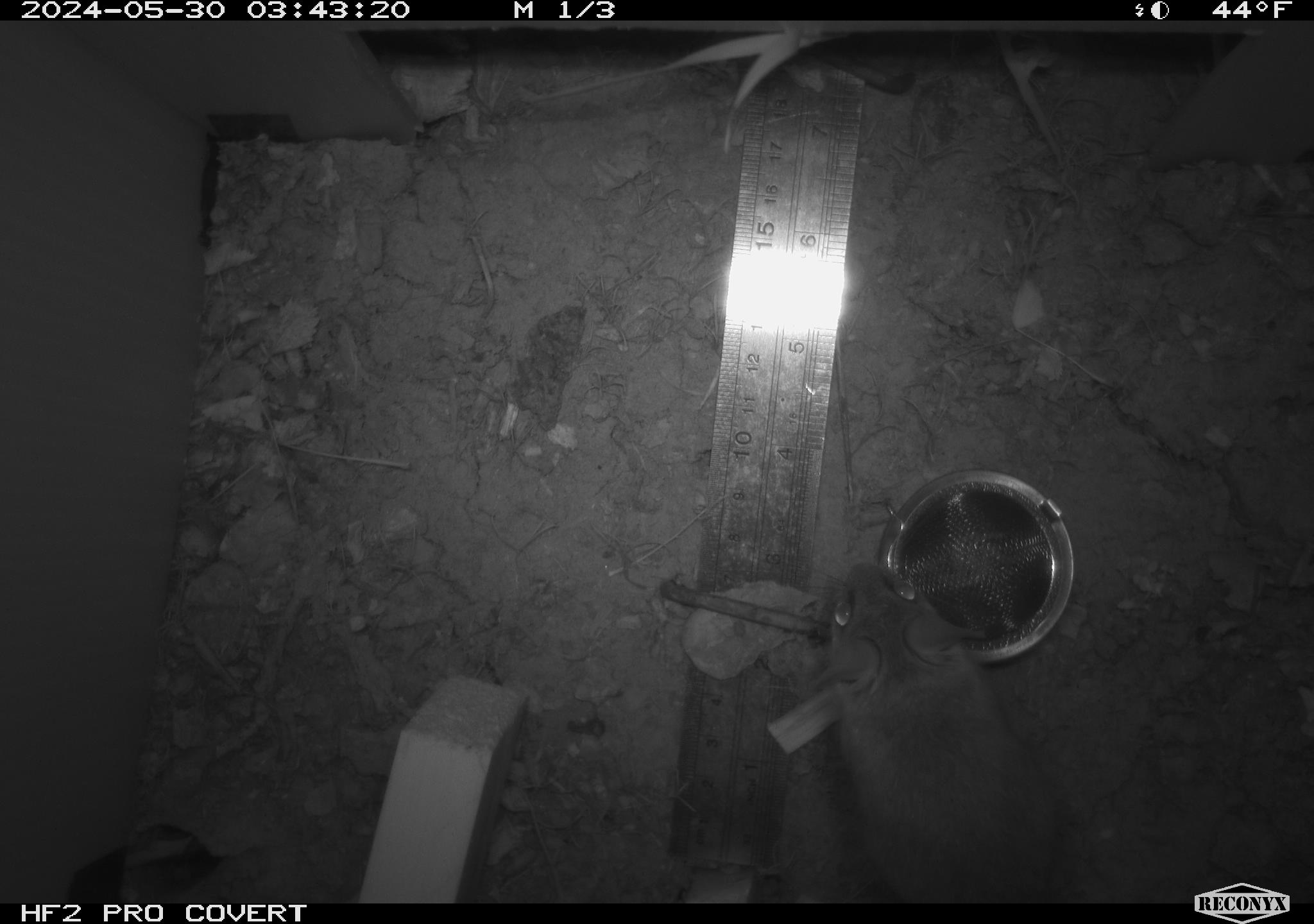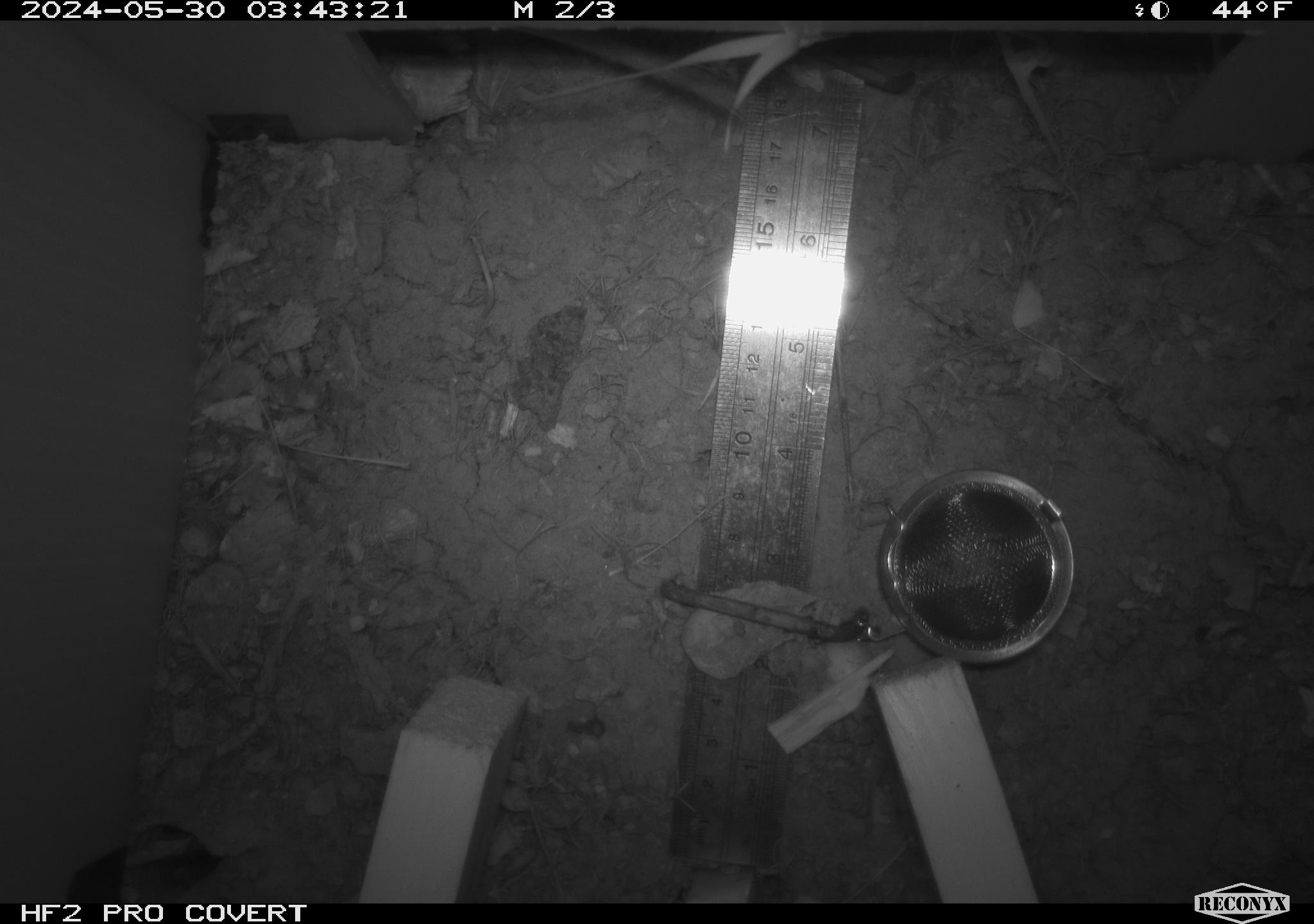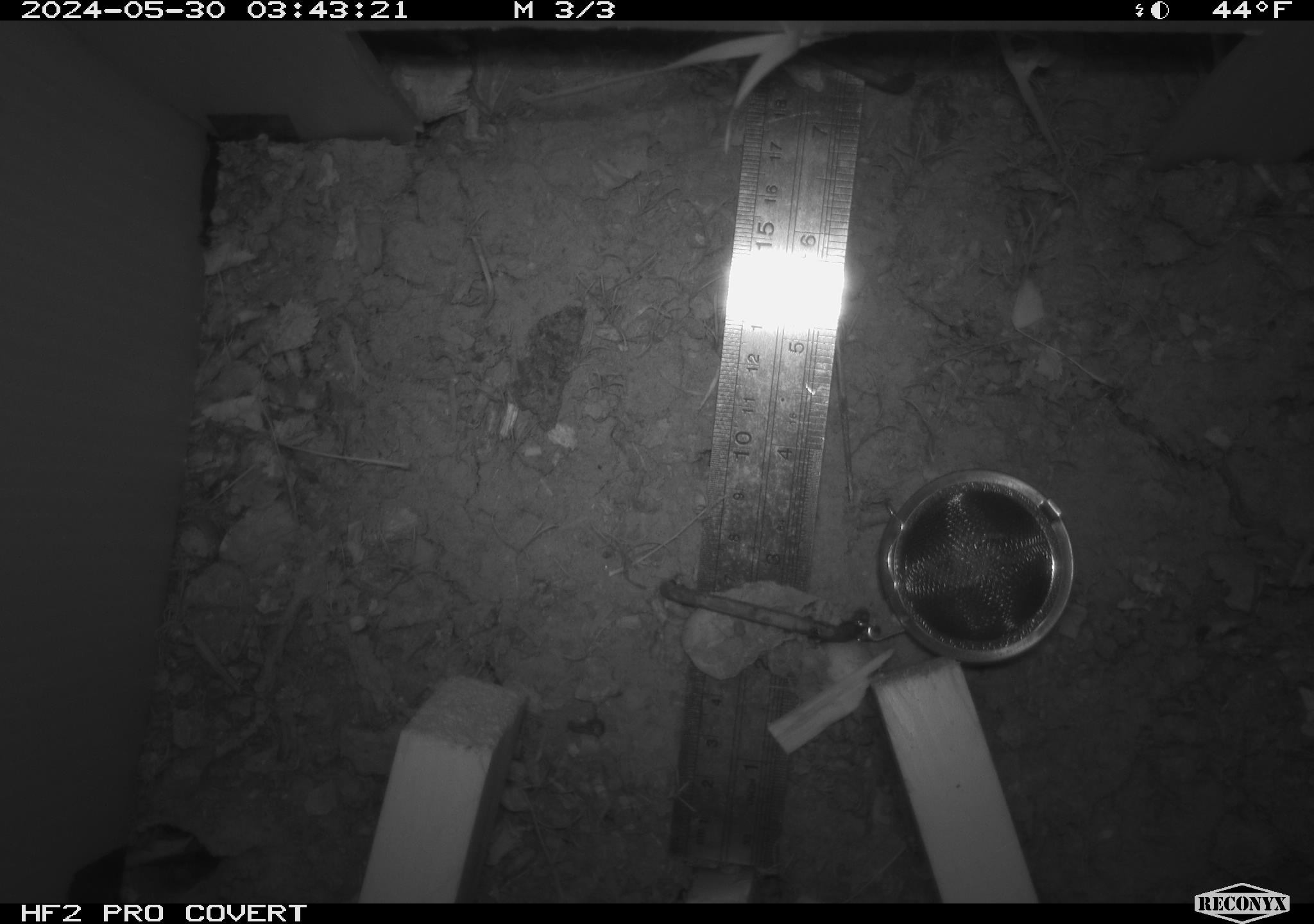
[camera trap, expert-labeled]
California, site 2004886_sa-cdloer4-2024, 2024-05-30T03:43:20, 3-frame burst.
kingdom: Animalia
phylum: Chordata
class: Mammalia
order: Rodentia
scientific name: Rodentia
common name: rodent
Rodent (Rodentia).